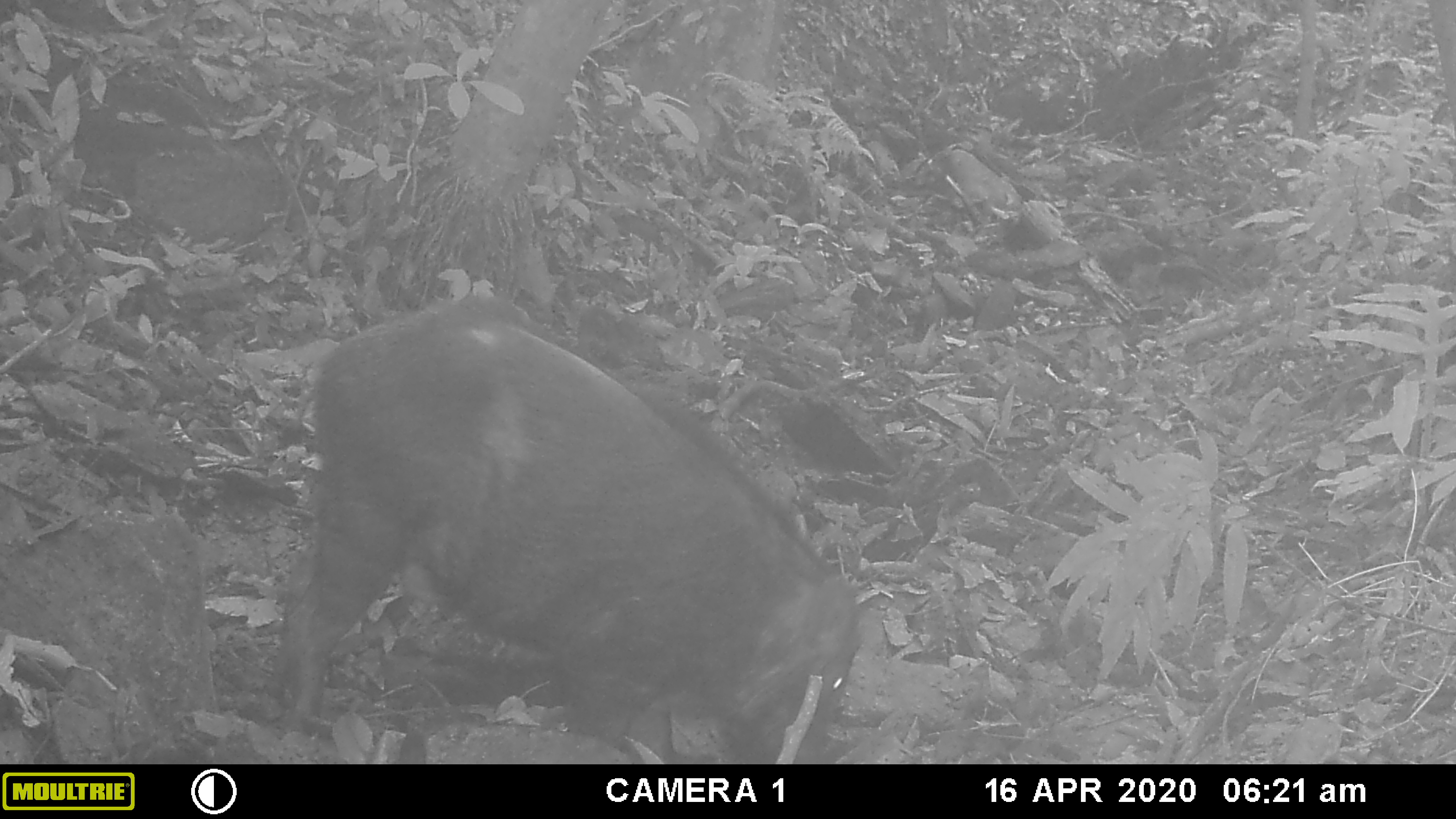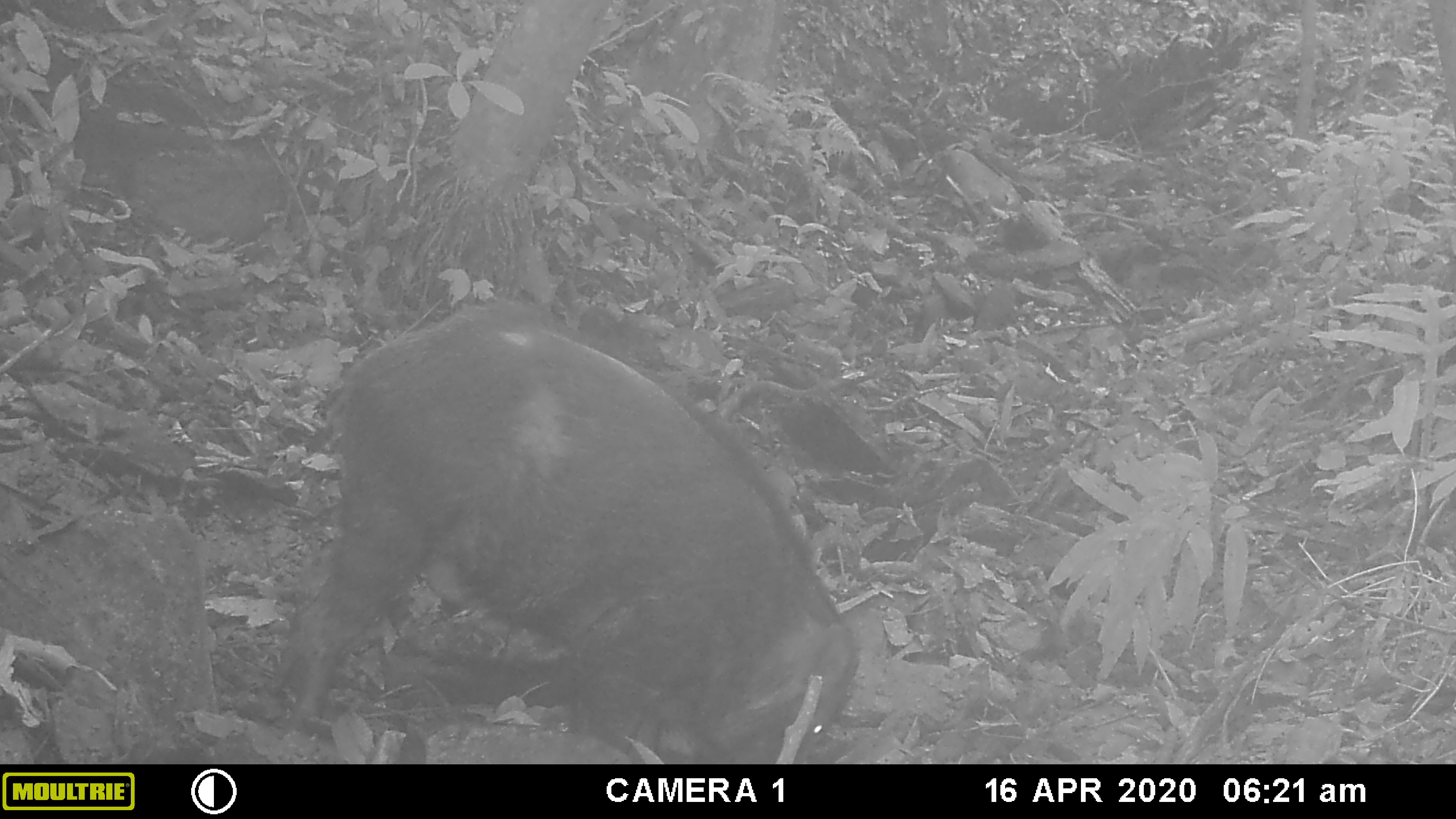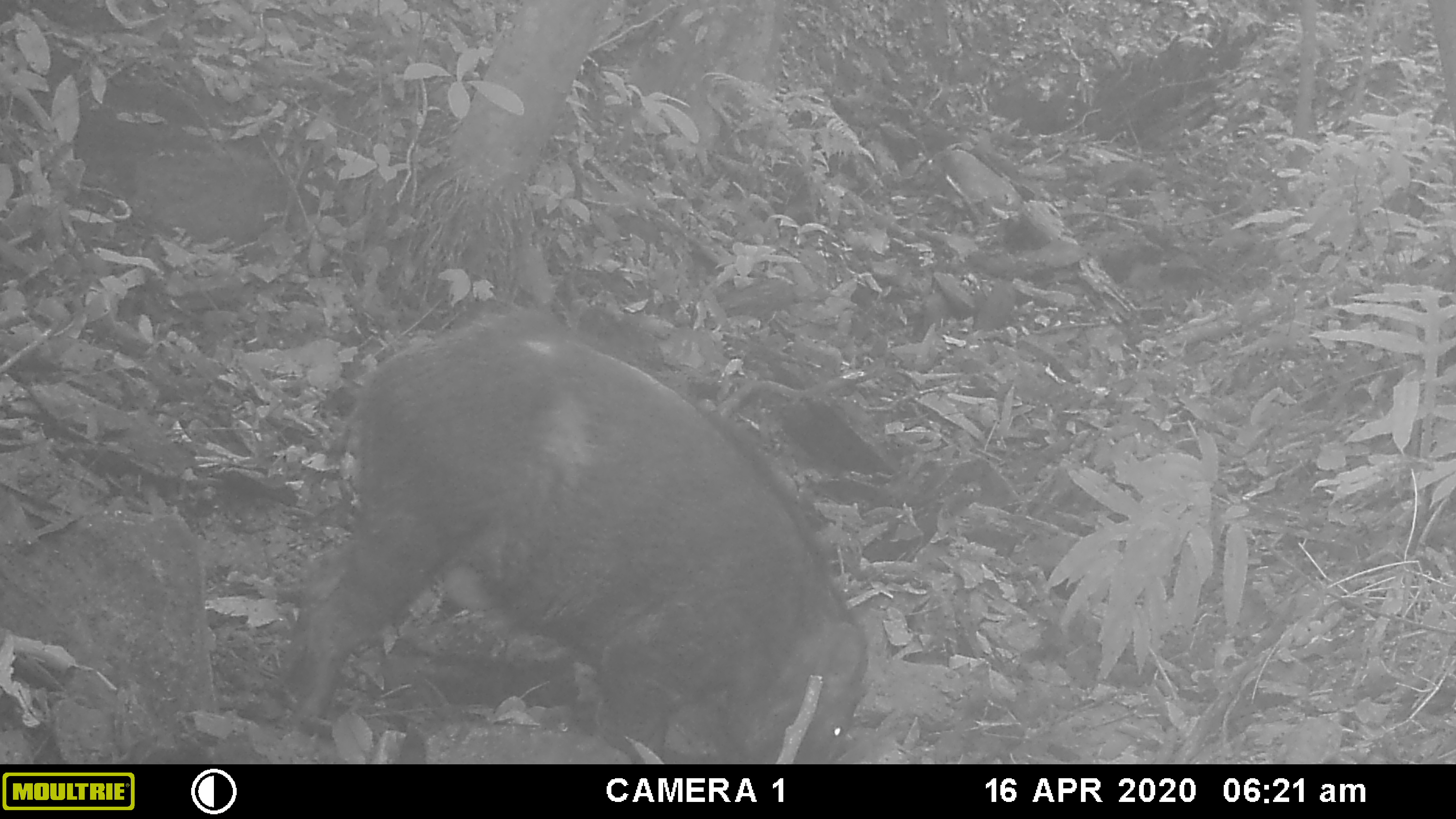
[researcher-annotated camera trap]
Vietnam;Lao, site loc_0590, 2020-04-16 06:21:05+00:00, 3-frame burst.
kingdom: Animalia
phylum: Chordata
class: Mammalia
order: Artiodactyla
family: Suidae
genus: Sus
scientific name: Sus scrofa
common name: eurasian wild pig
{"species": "eurasian wild pig (Sus scrofa)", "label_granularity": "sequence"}